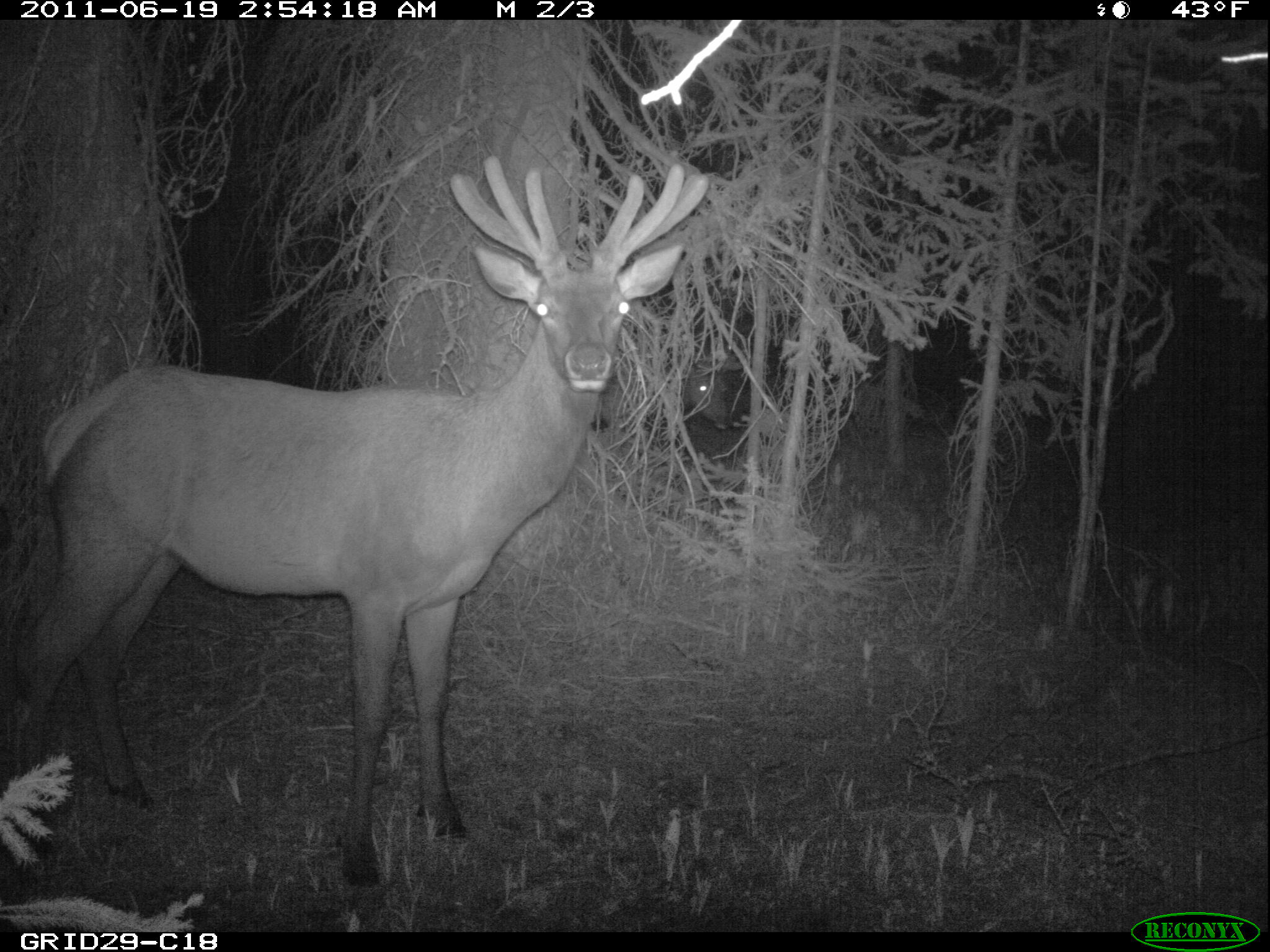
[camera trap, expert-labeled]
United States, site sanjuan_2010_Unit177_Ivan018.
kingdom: Animalia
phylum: Chordata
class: Mammalia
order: Artiodactyla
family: Cervidae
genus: Cervus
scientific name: Cervus elaphus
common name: red deer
Cervus elaphus (red deer).